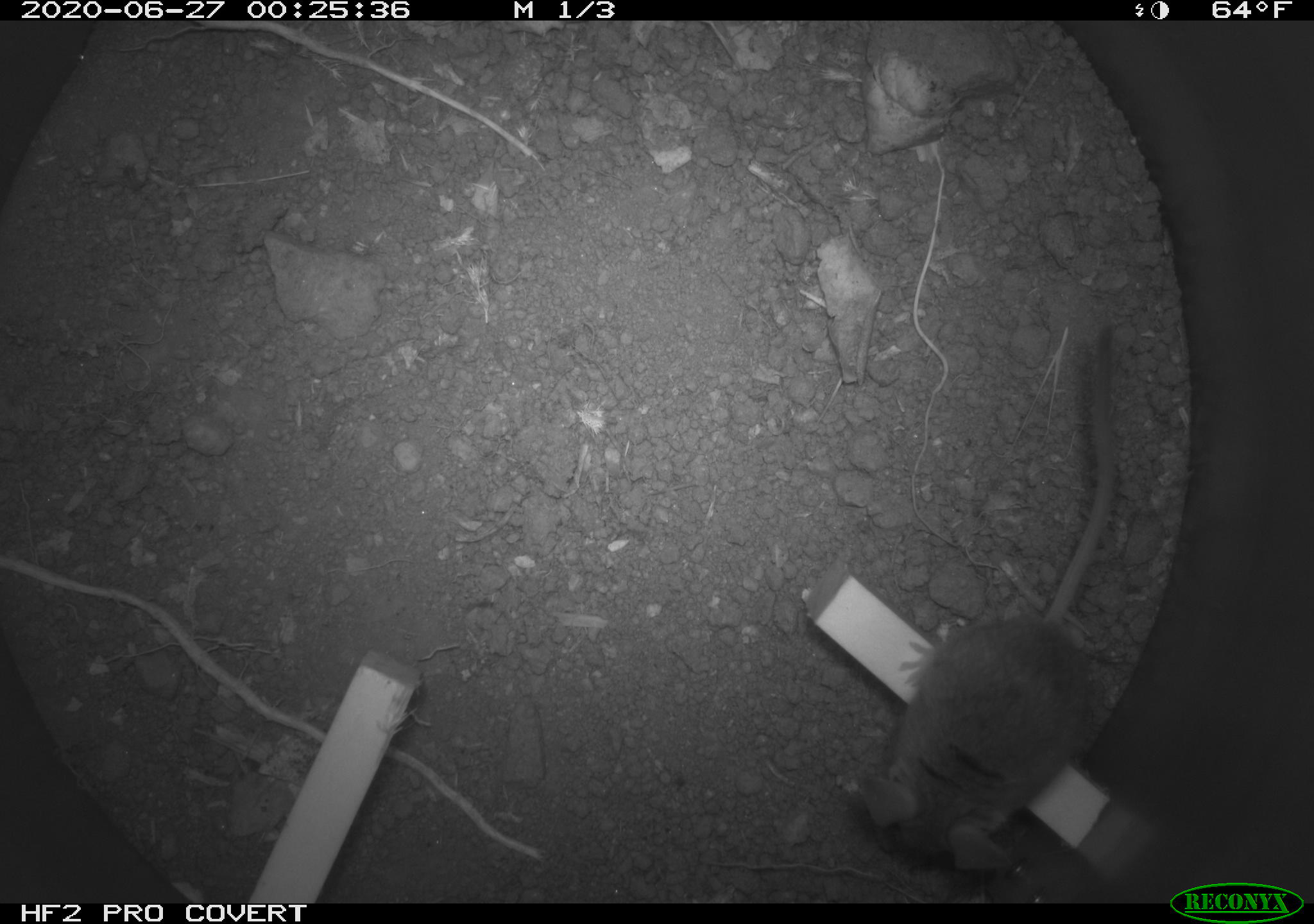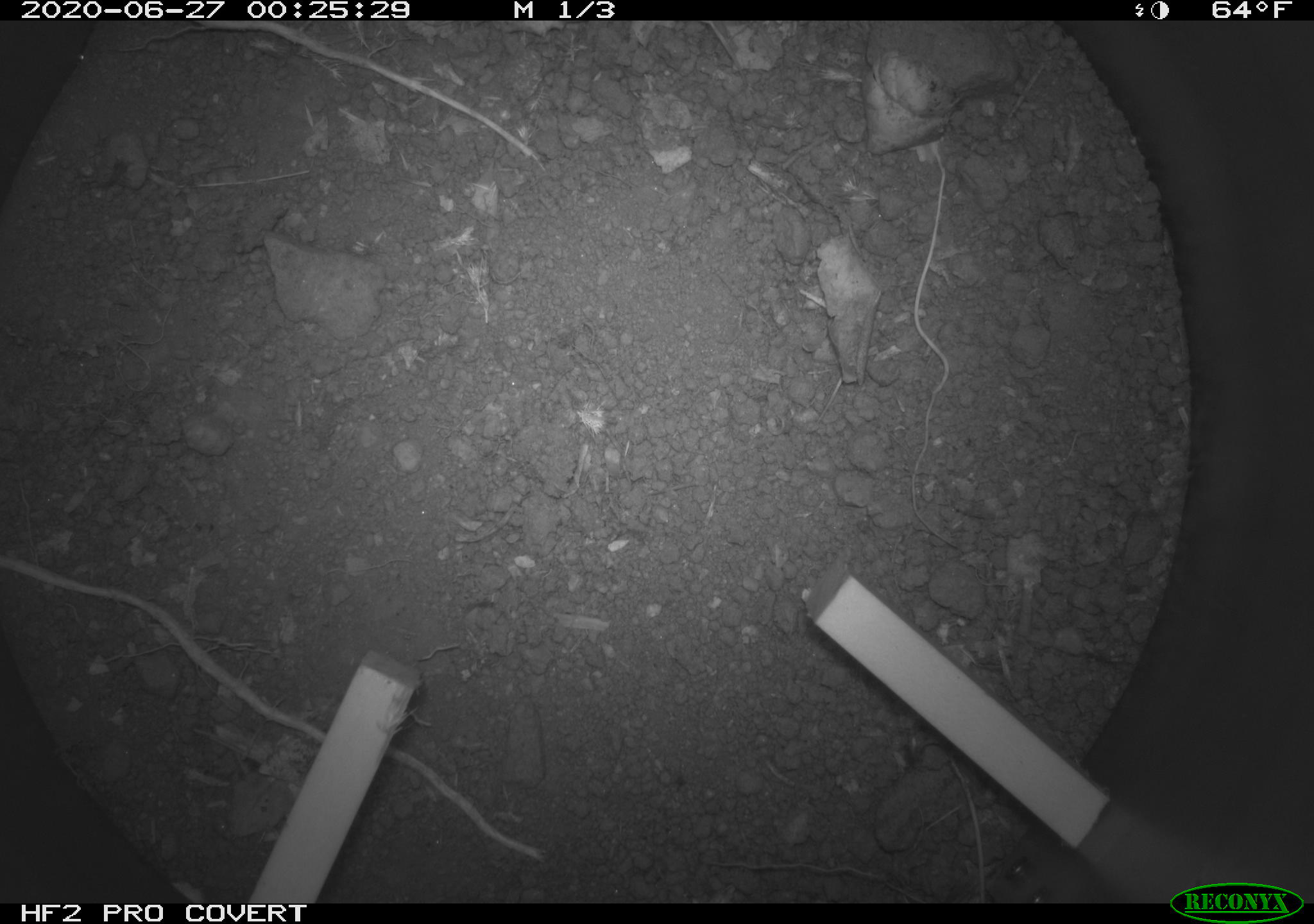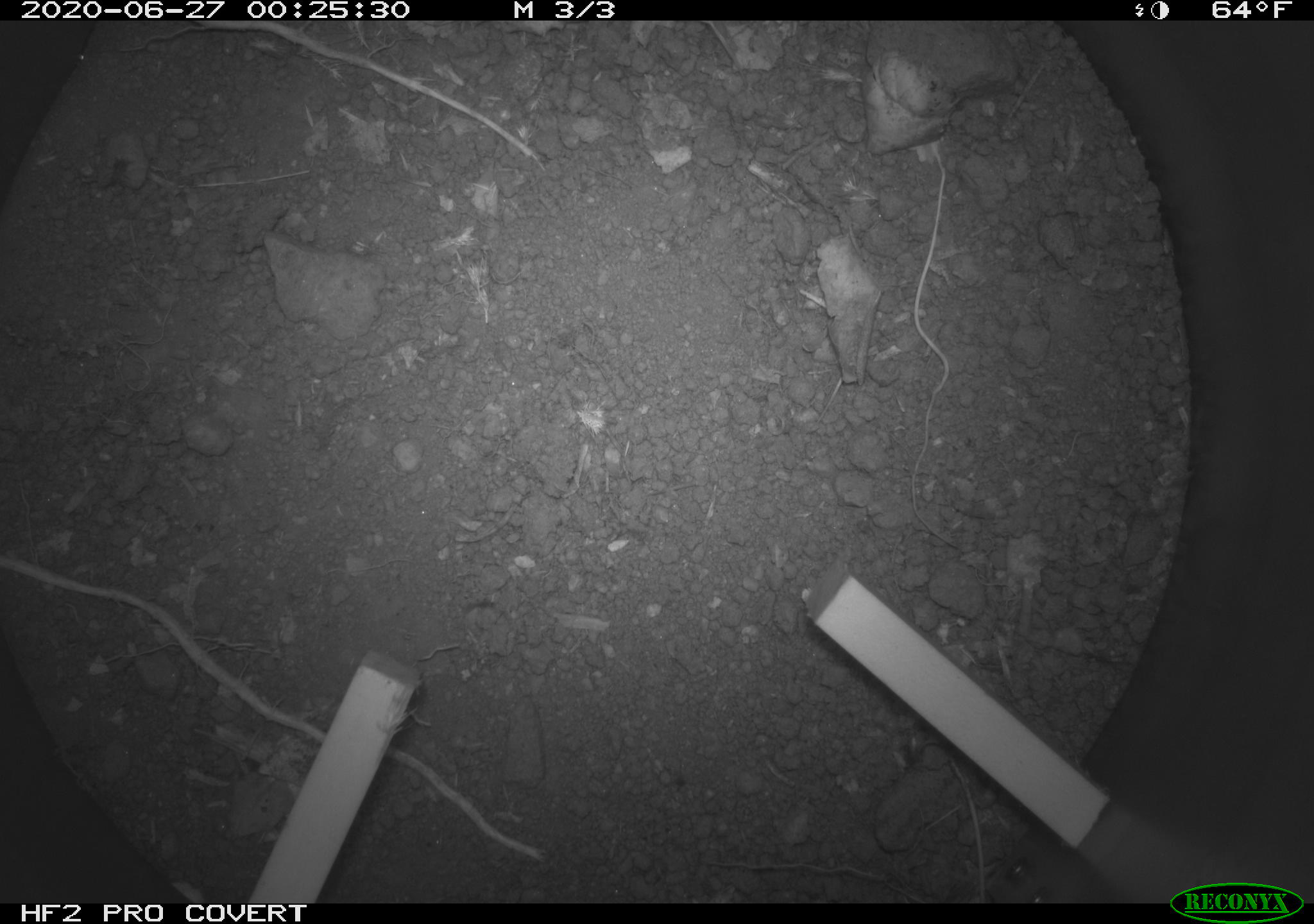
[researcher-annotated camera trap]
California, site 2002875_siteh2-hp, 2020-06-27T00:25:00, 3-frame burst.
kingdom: Animalia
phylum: Chordata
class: Mammalia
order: Rodentia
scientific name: Rodentia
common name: rodent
Rodent (Rodentia).